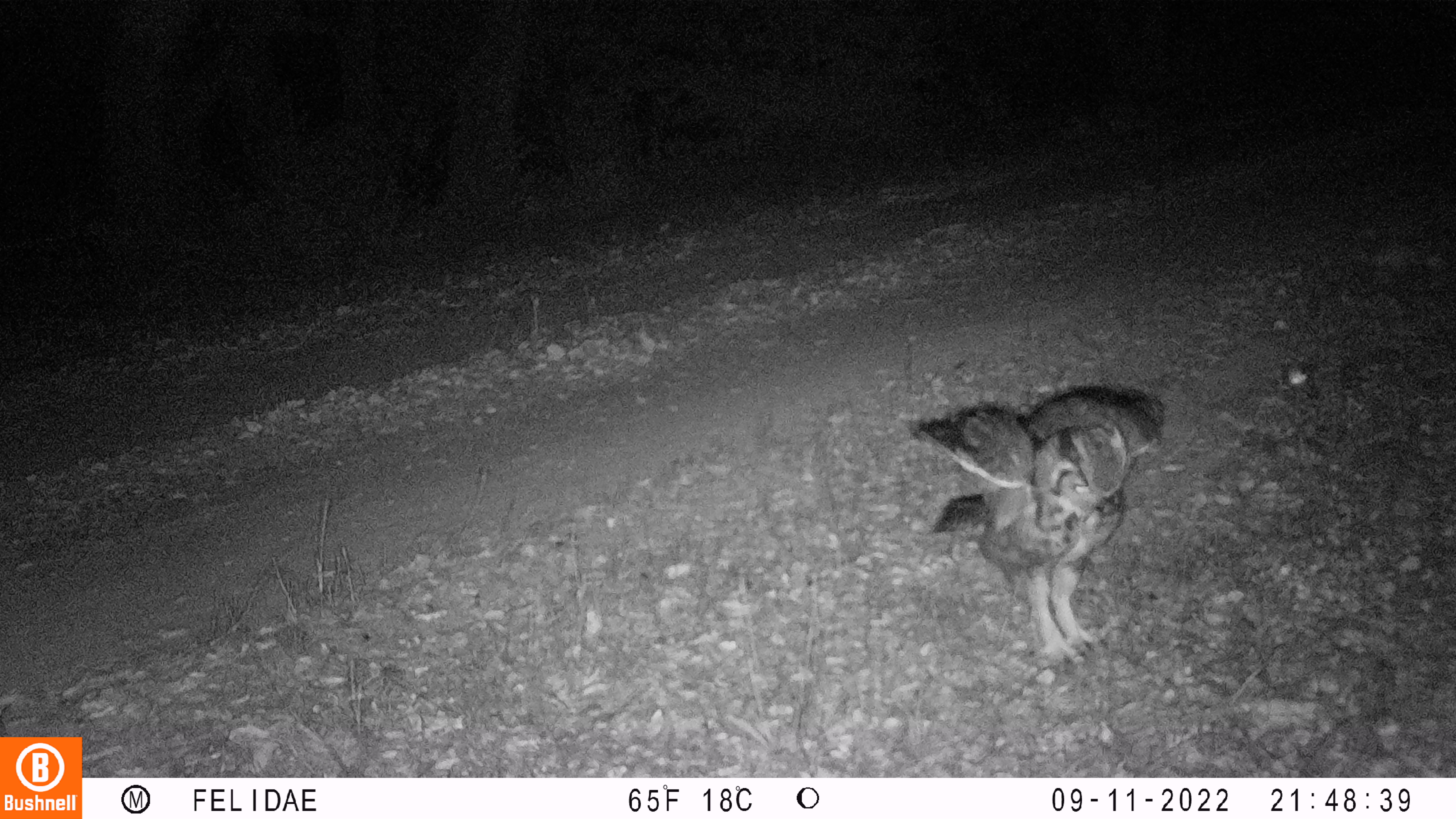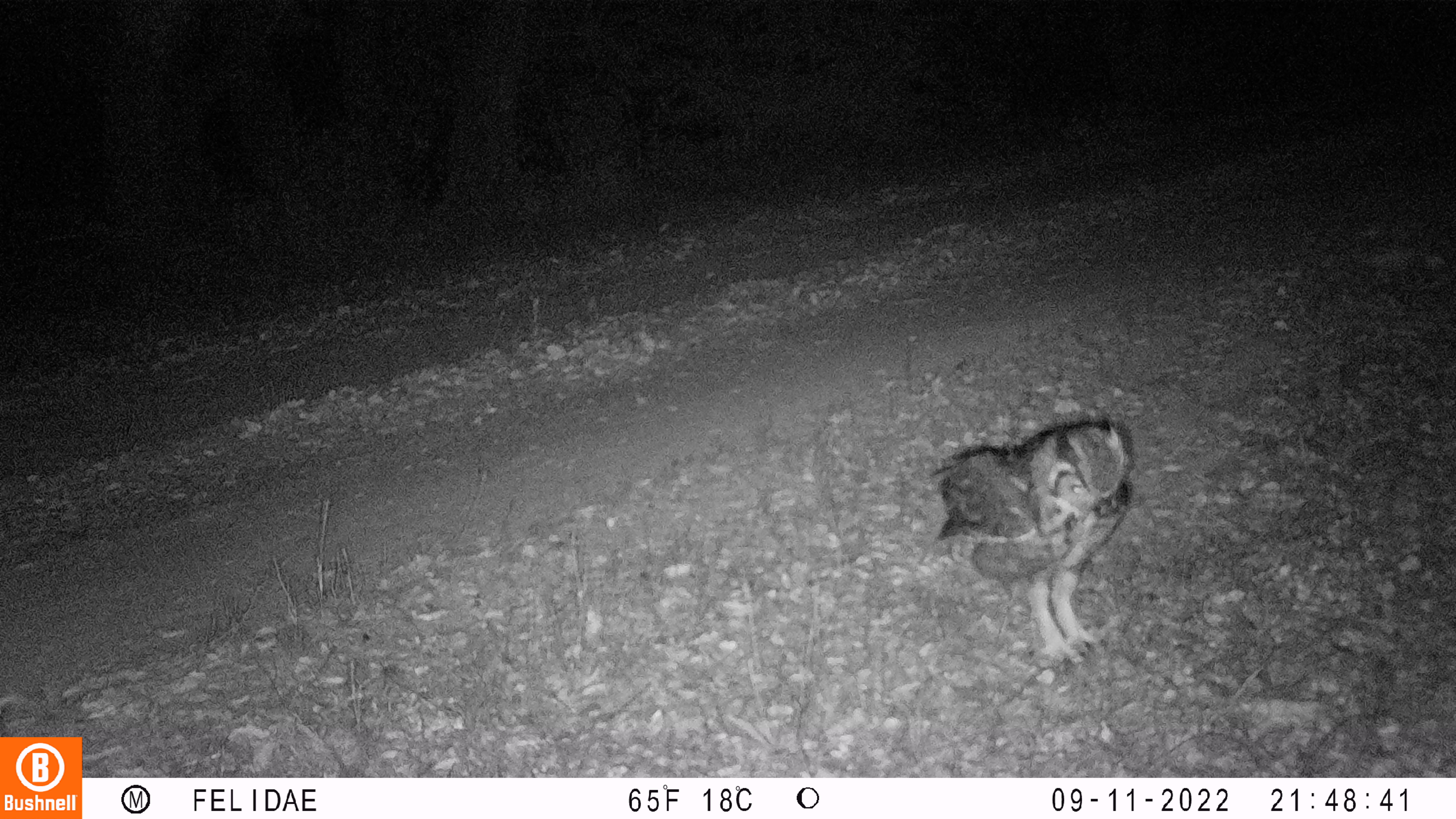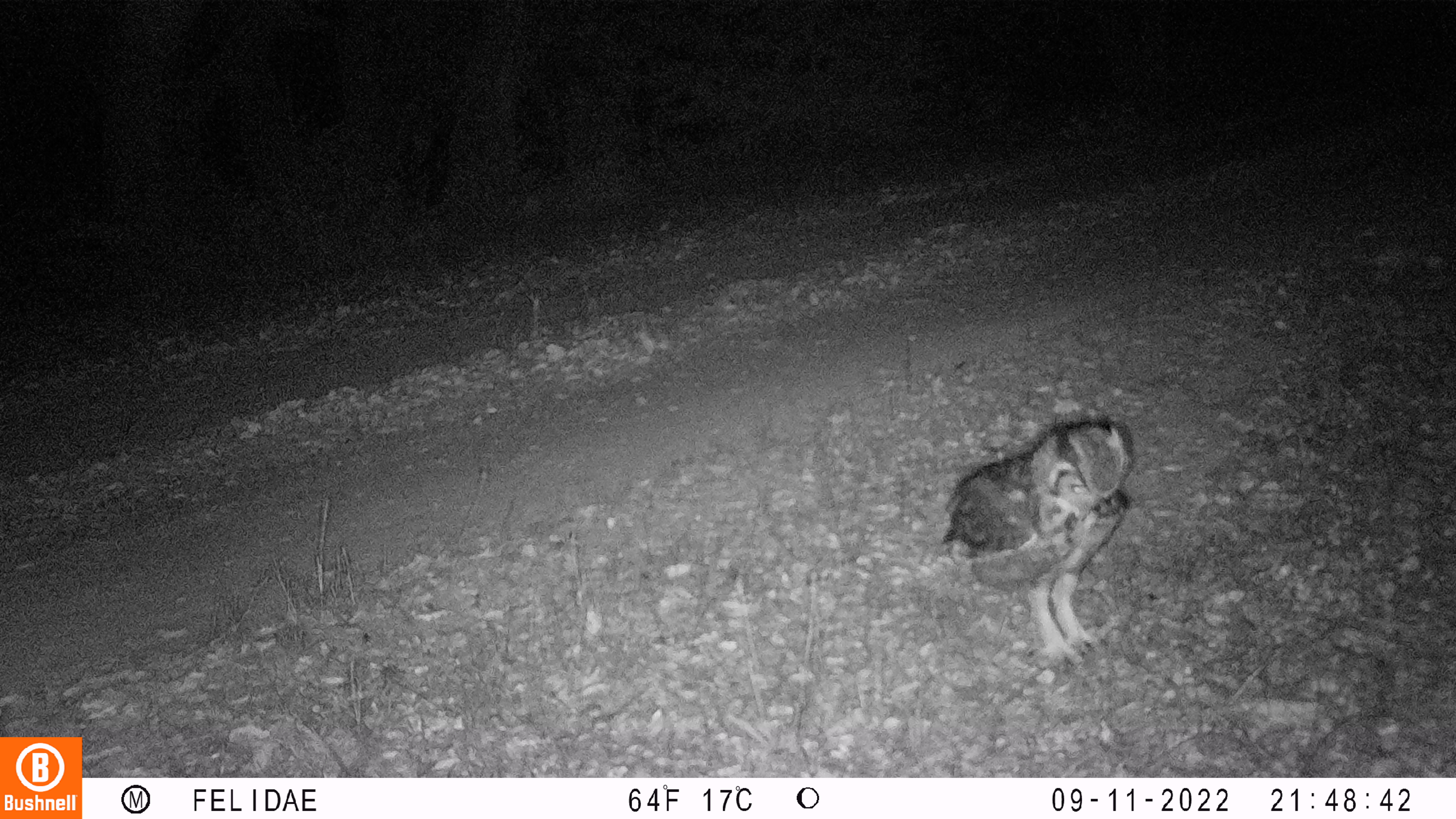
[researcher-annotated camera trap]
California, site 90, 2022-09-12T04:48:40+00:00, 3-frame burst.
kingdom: Animalia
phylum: Chordata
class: Aves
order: Strigiformes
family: Strigidae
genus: Bubo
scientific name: Bubo virginianus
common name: great horned owl